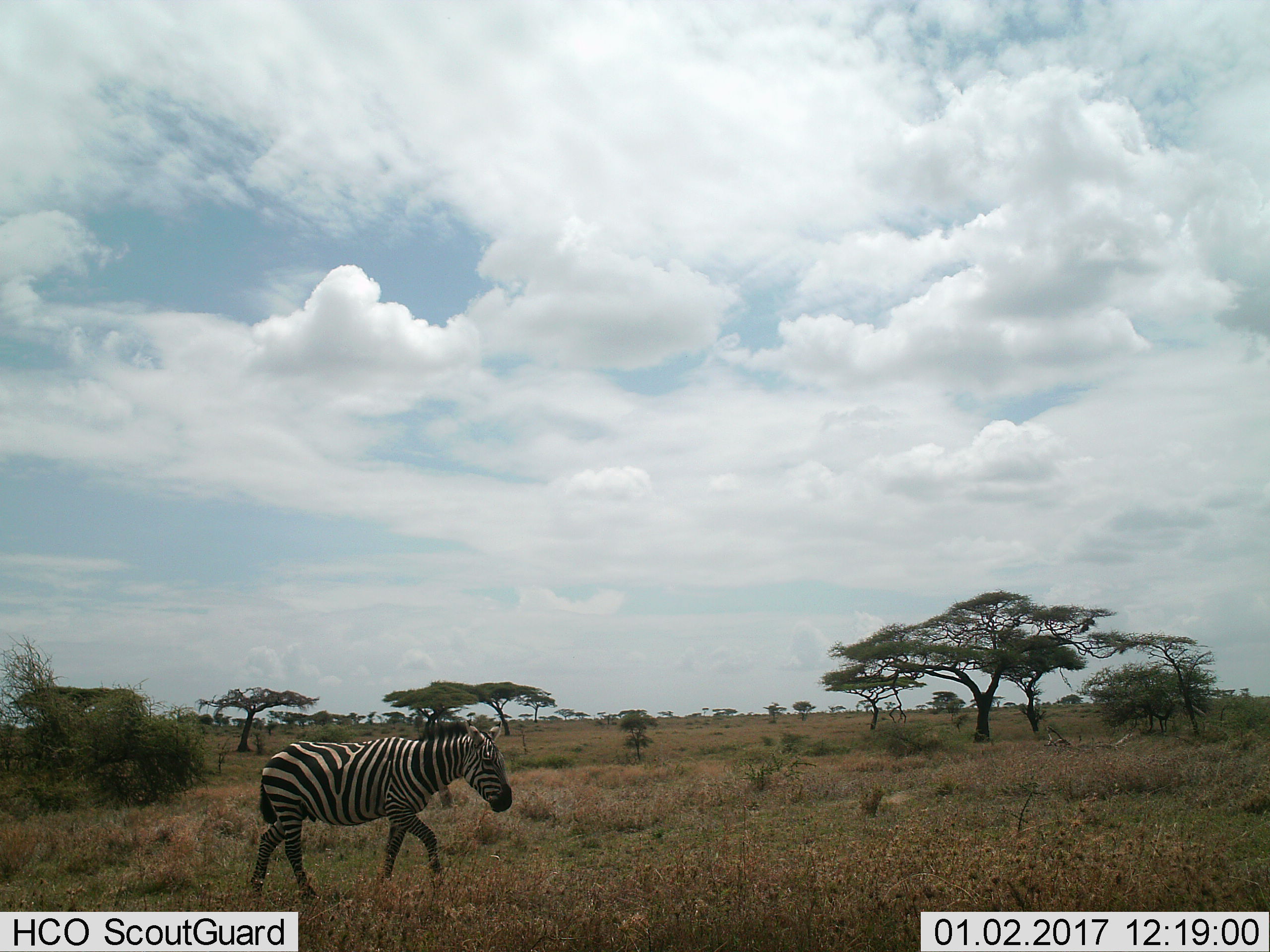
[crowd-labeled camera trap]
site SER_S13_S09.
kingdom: Animalia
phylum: Chordata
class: Mammalia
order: Perissodactyla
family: Equidae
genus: Equus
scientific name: Equus quagga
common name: plains zebra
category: zebraplains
Zebraplains (plains zebra) (Equus quagga), count 1. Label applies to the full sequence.